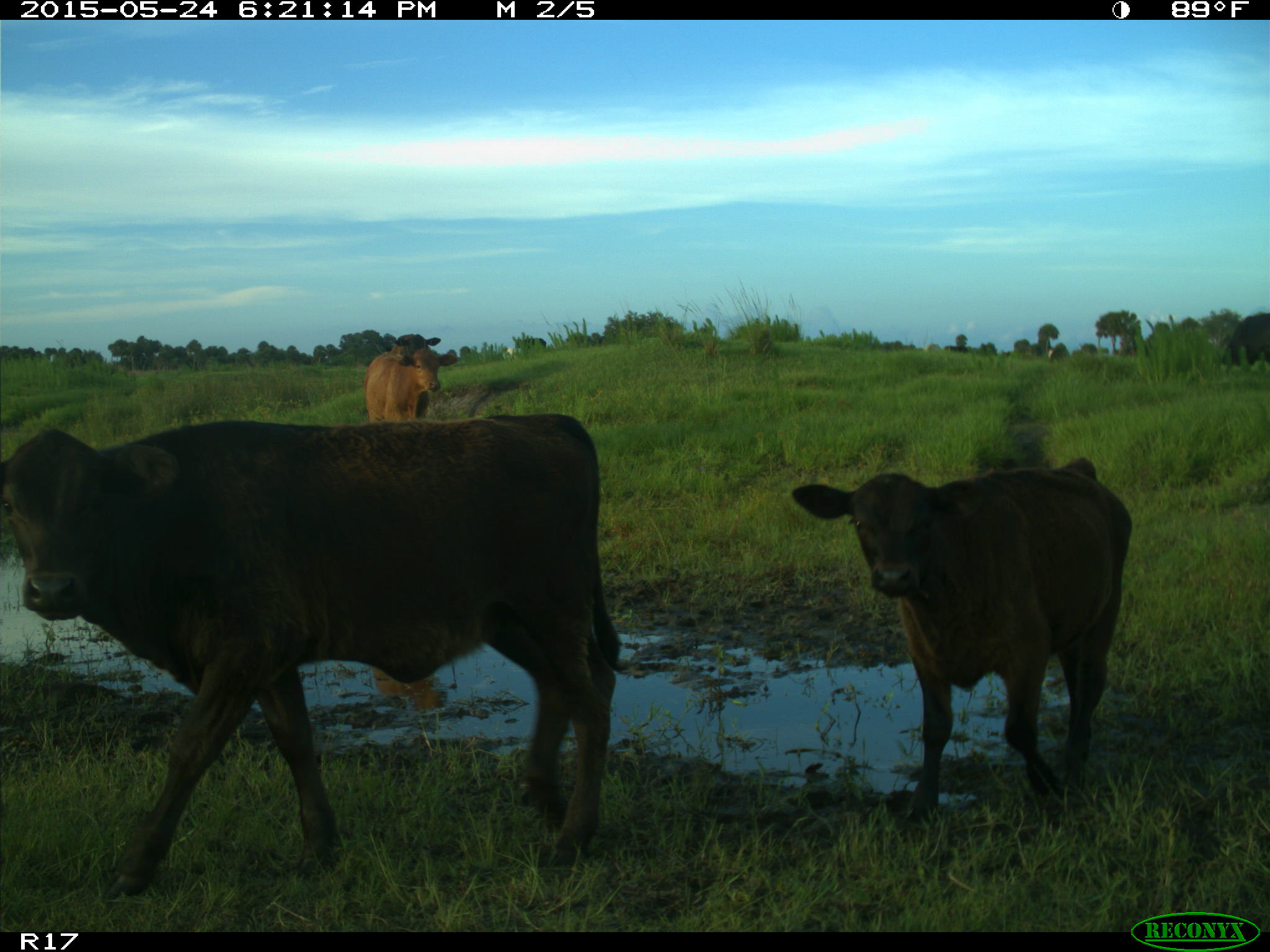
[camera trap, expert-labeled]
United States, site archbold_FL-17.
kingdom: Animalia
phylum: Chordata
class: Mammalia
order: Artiodactyla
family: Bovidae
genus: Bos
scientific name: Bos taurus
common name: domestic cow